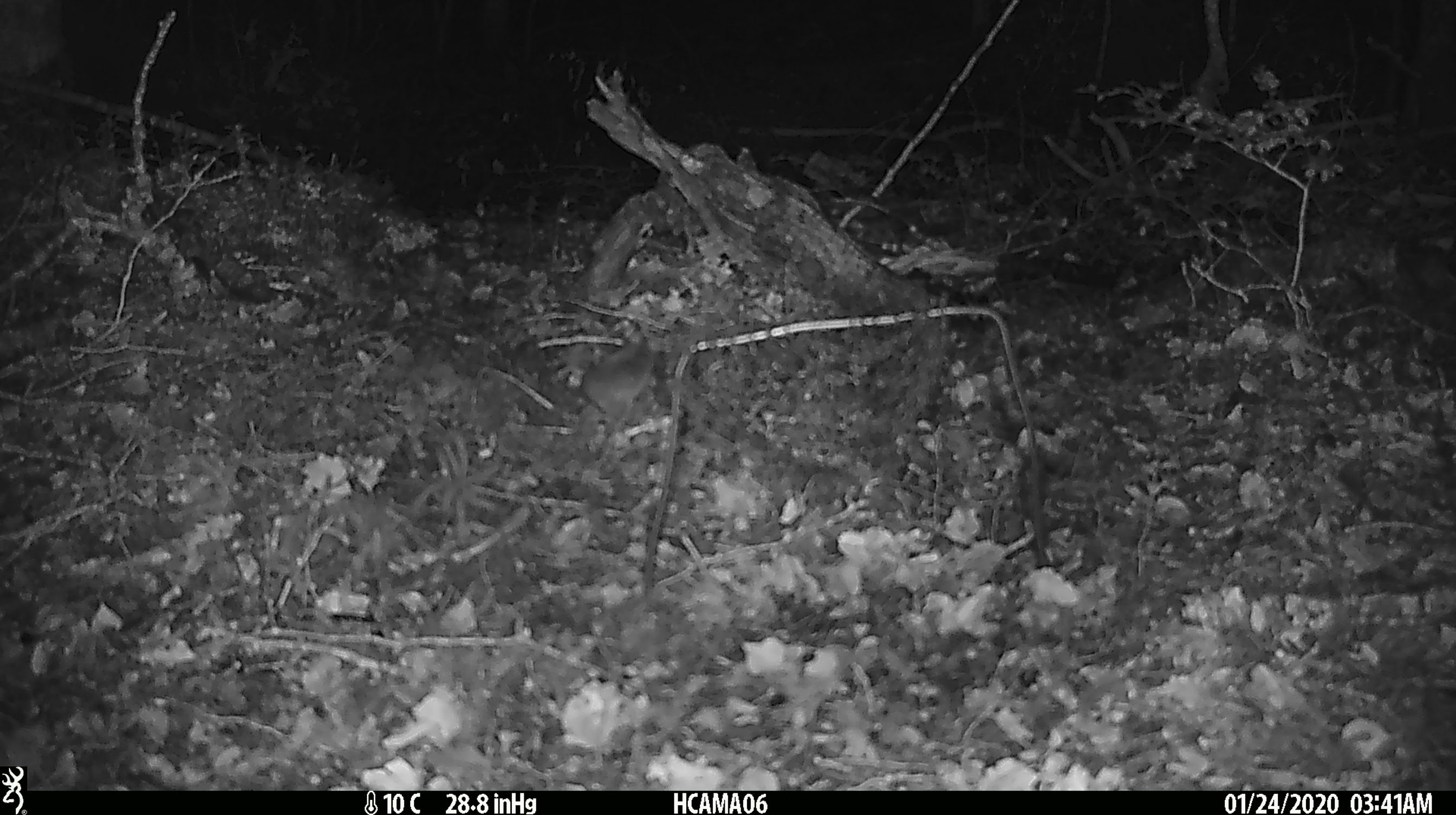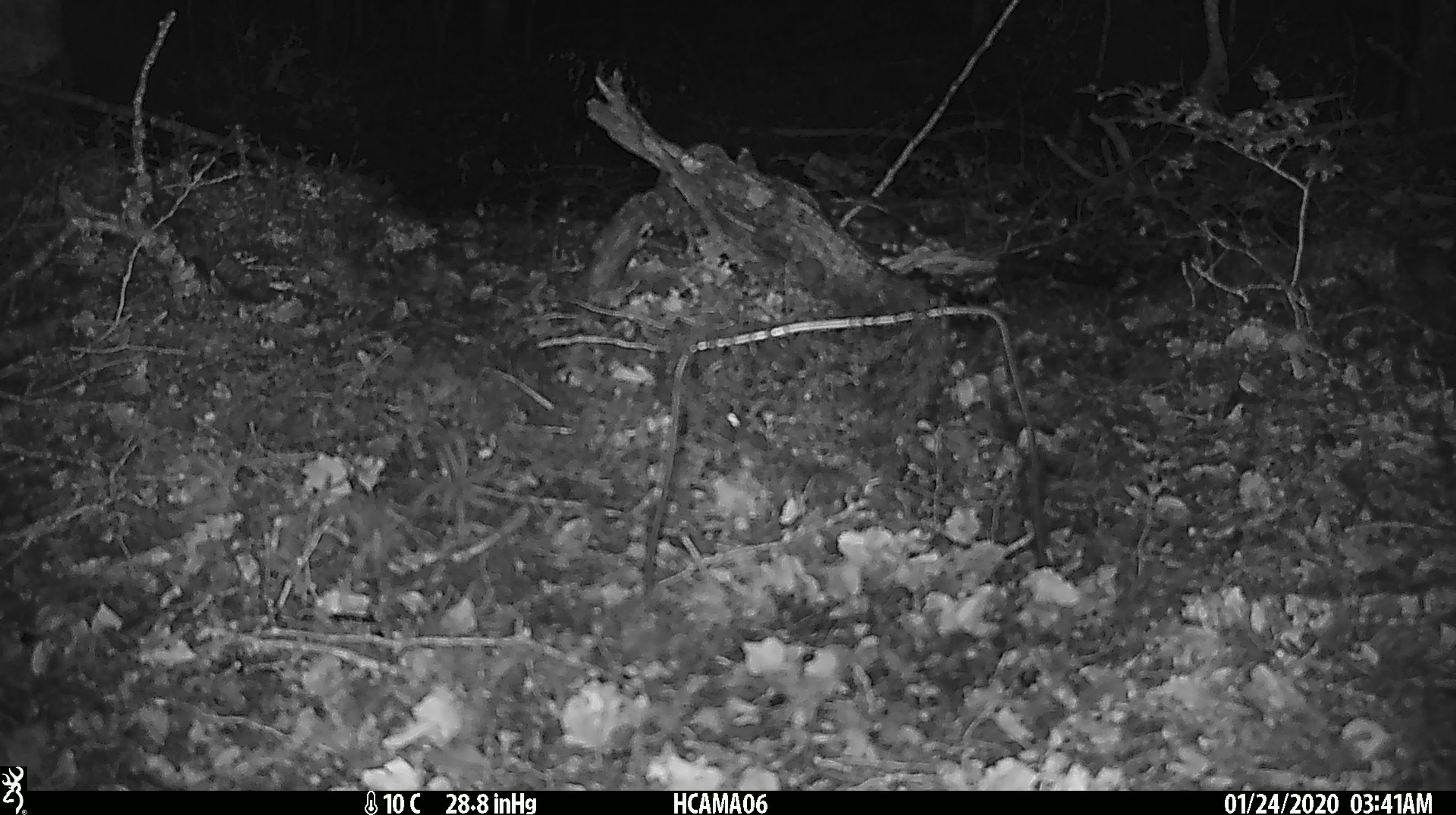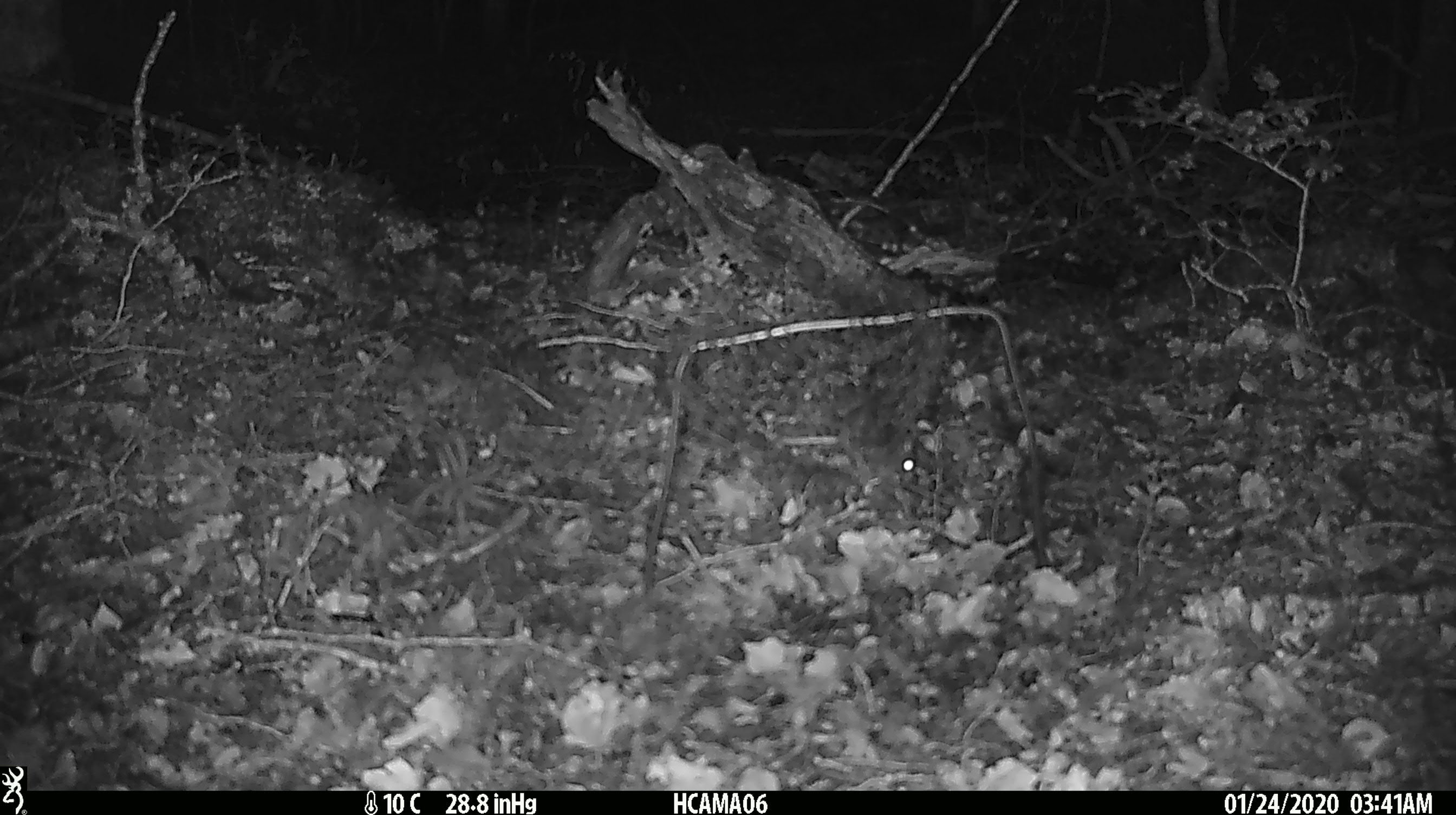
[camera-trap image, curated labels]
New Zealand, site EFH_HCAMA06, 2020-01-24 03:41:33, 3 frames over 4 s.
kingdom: Animalia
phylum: Chordata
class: Mammalia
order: Rodentia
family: Muridae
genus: Mus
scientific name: Mus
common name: mouse